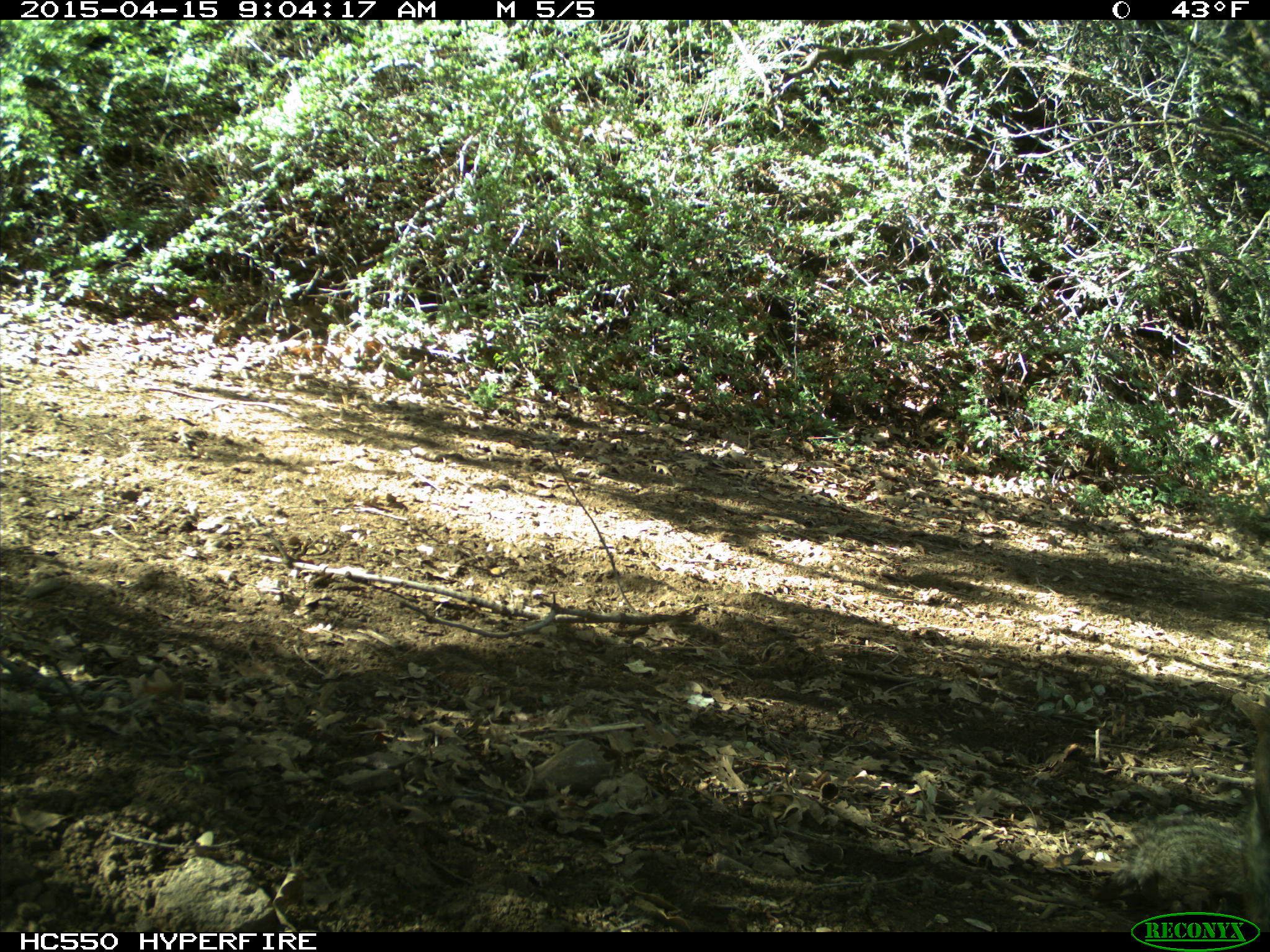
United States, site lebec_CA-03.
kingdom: Animalia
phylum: Chordata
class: Mammalia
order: Rodentia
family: Sciuridae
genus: Otospermophilus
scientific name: Otospermophilus beecheyi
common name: california ground squirrel